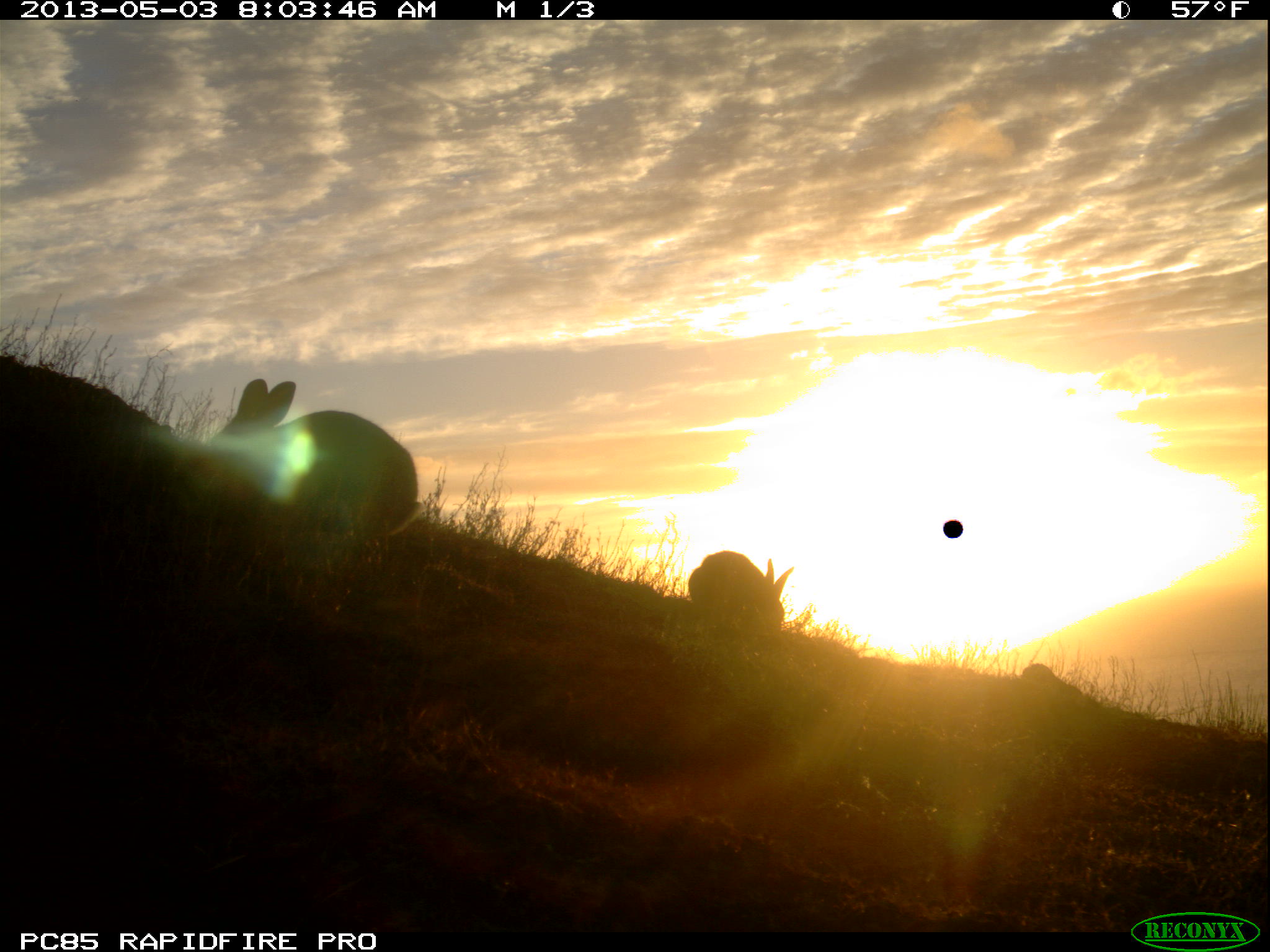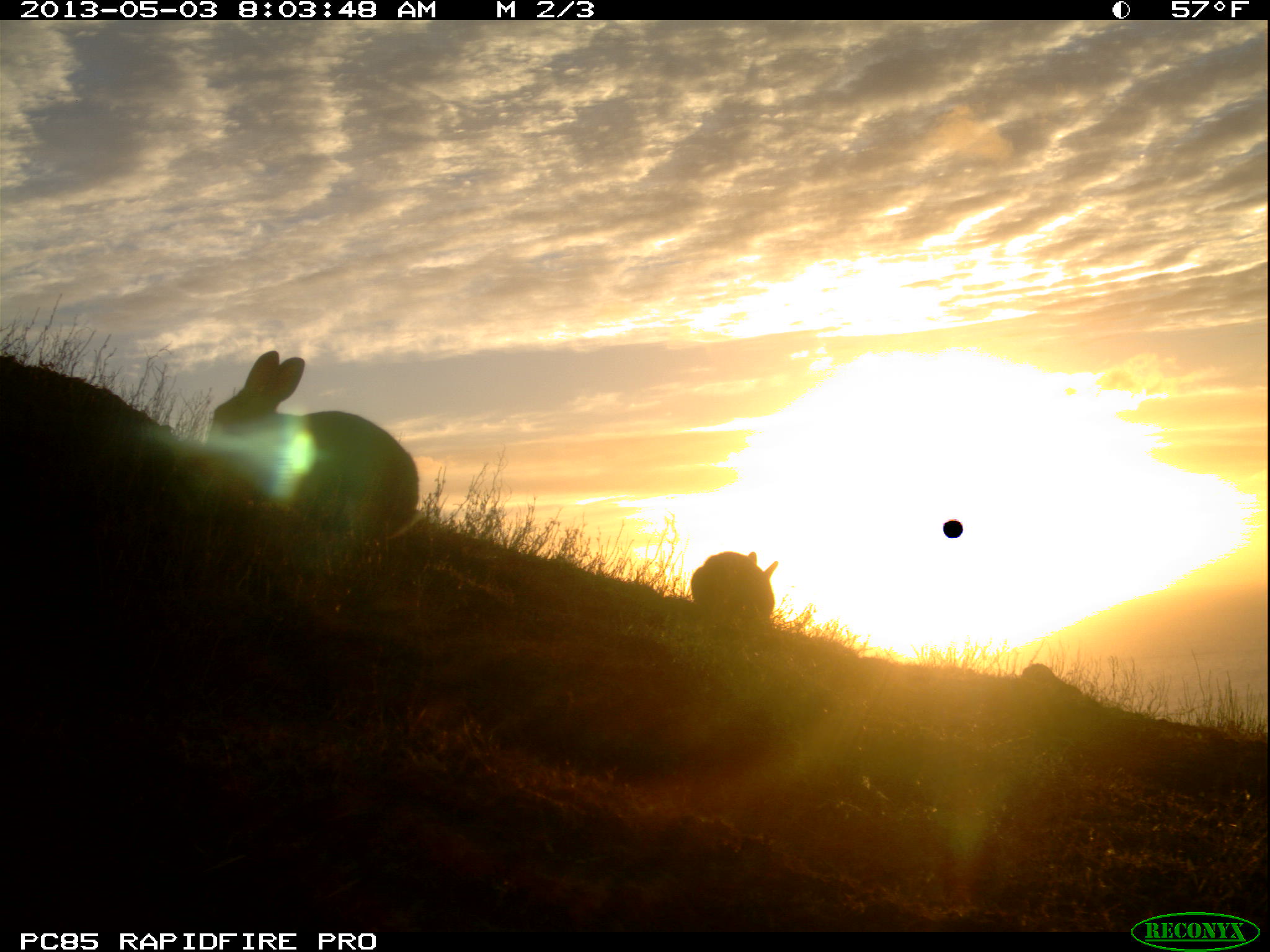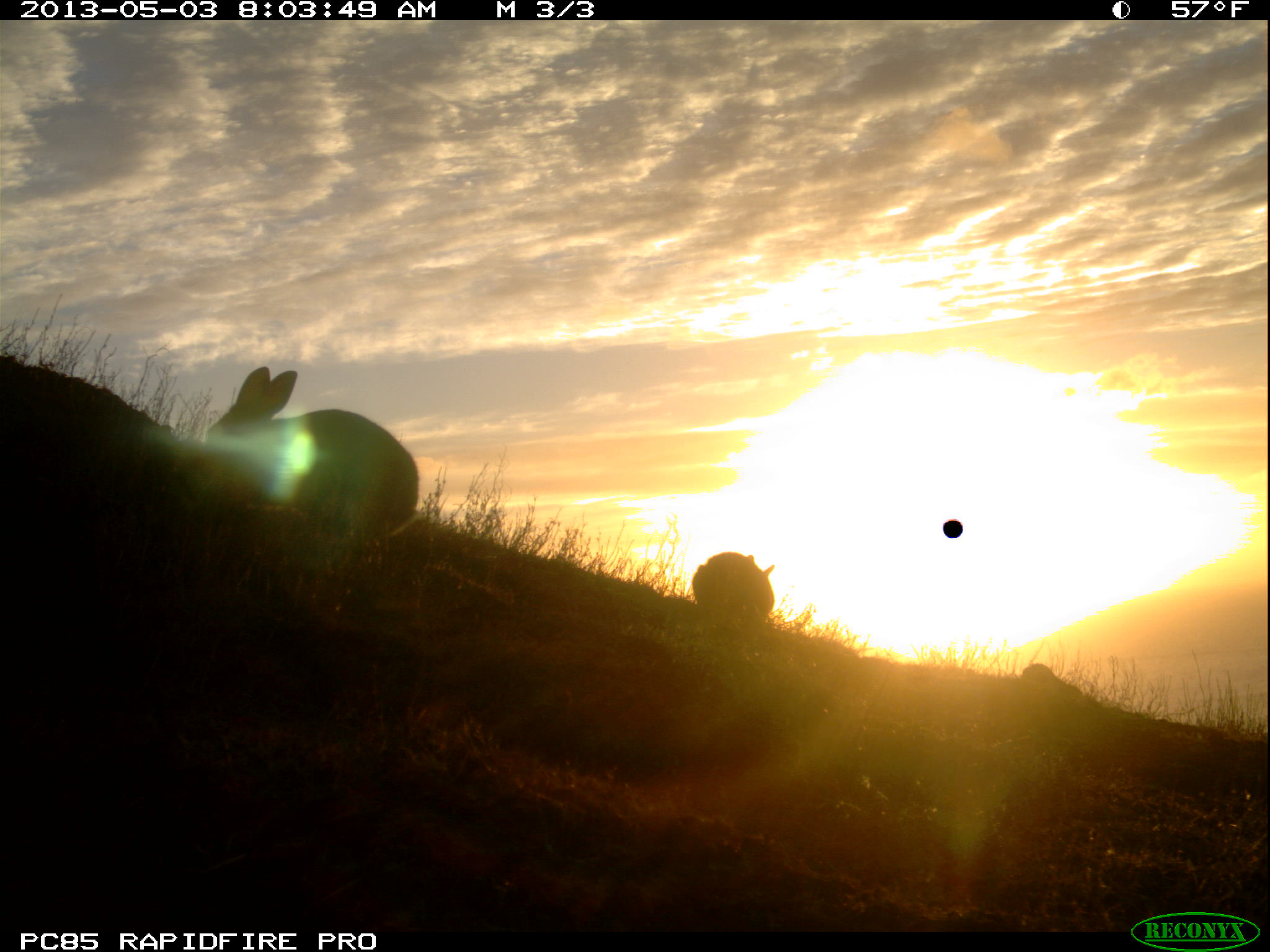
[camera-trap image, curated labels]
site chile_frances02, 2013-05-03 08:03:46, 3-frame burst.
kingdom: Animalia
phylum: Chordata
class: Mammalia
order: Lagomorpha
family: Leporidae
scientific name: Leporidae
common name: rabbits and hares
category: rabbit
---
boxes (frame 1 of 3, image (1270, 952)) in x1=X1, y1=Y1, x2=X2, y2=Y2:
rabbit: x1=187, y1=373, x2=414, y2=589; x1=683, y1=549, x2=793, y2=642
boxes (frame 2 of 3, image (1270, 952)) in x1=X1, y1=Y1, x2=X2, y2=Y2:
rabbit: x1=204, y1=347, x2=418, y2=582; x1=685, y1=550, x2=775, y2=637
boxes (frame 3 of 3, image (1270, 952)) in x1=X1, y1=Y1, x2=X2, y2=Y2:
rabbit: x1=203, y1=362, x2=417, y2=589; x1=688, y1=550, x2=773, y2=637